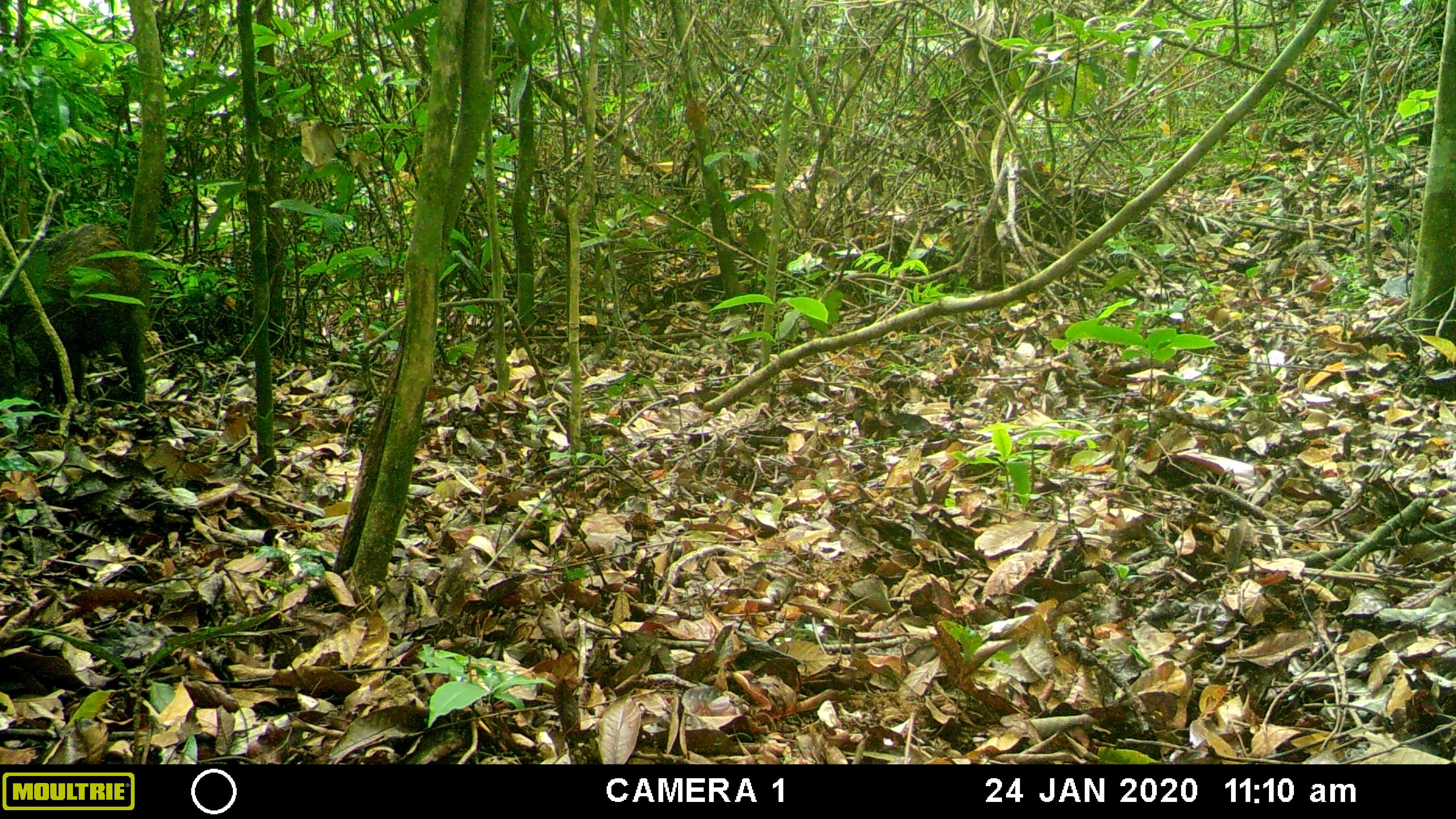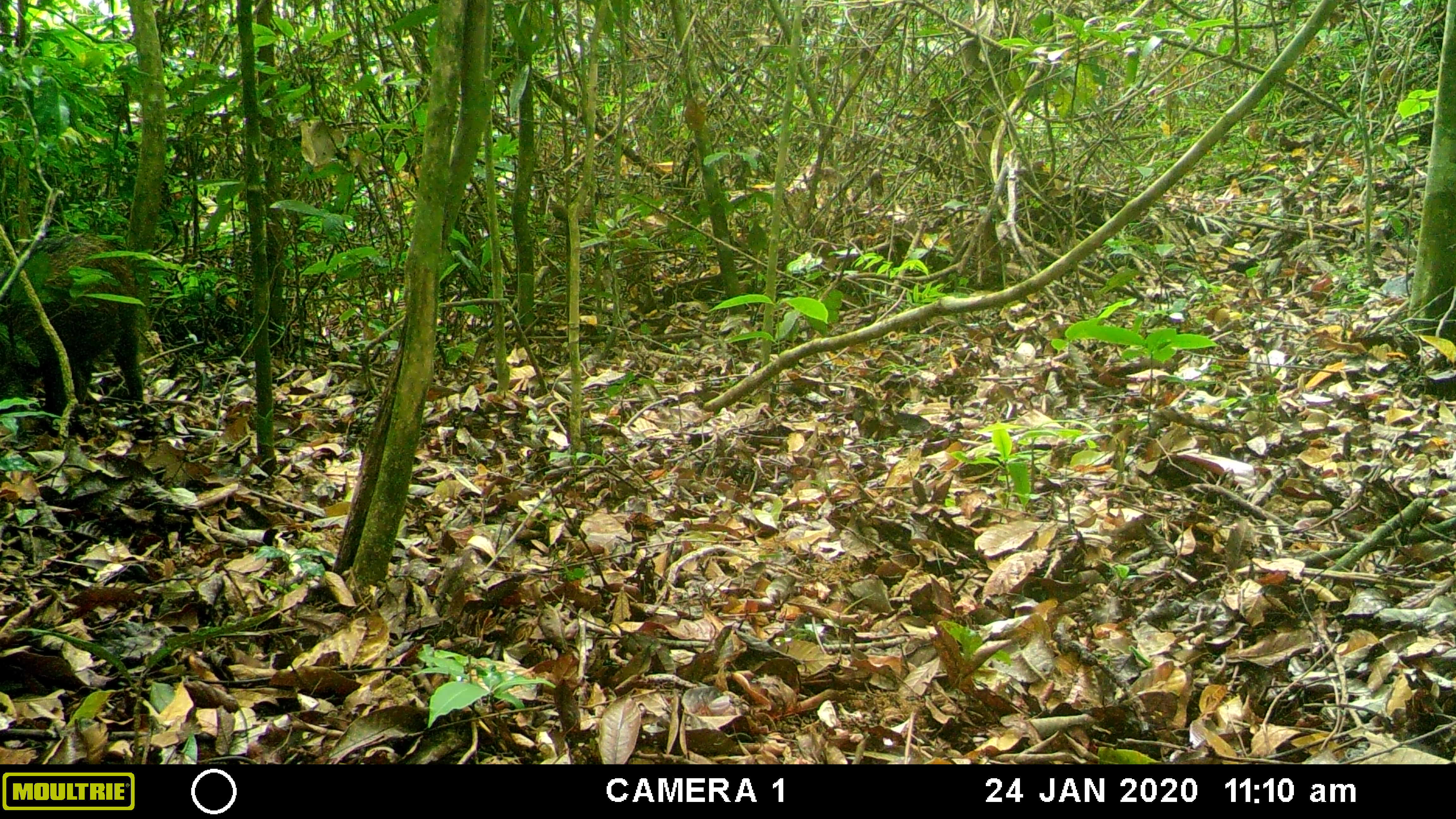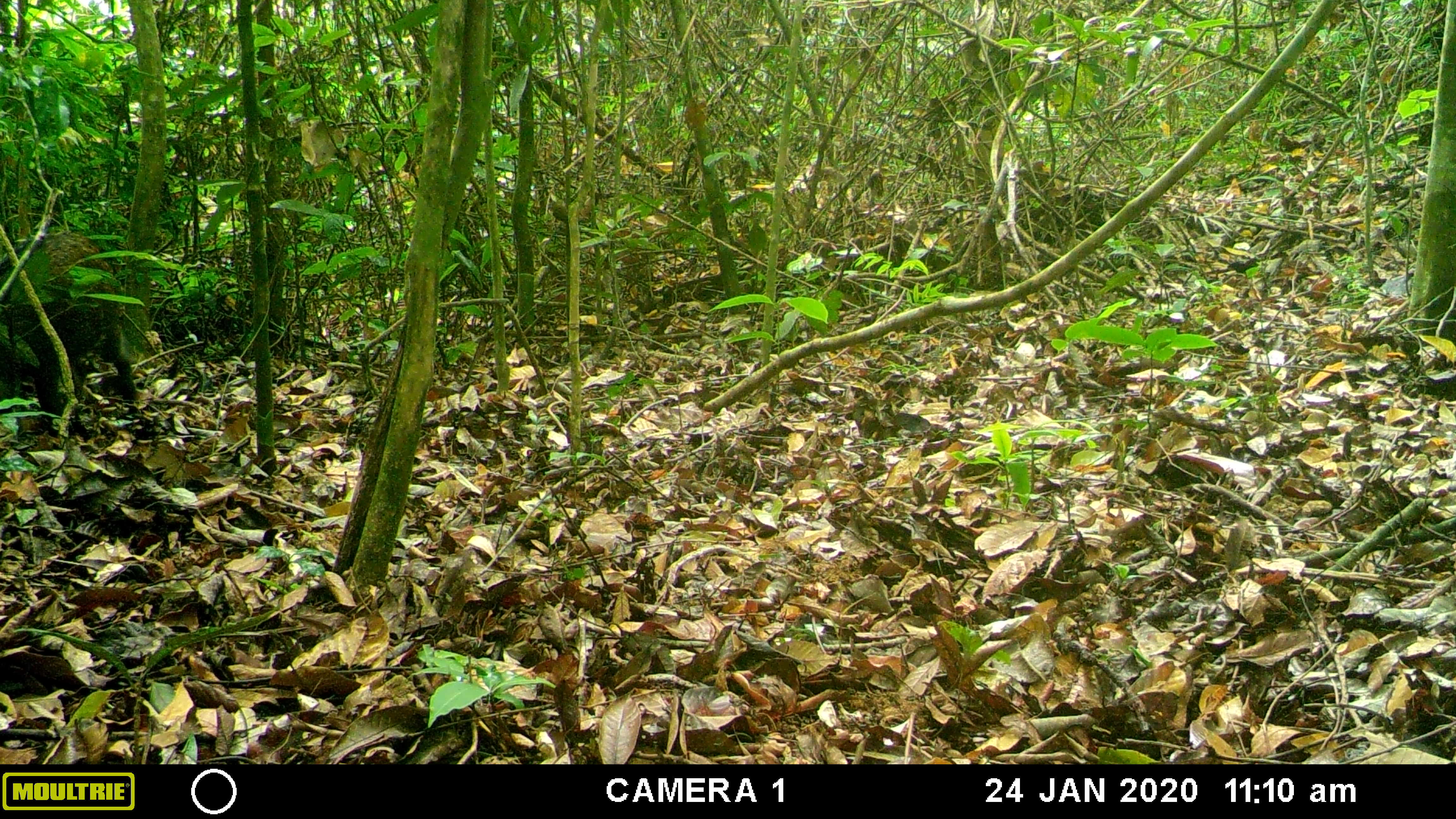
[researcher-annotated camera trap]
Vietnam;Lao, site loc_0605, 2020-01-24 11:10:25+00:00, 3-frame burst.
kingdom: Animalia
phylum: Chordata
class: Mammalia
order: Artiodactyla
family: Suidae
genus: Sus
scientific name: Sus scrofa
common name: eurasian wild pig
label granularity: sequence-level